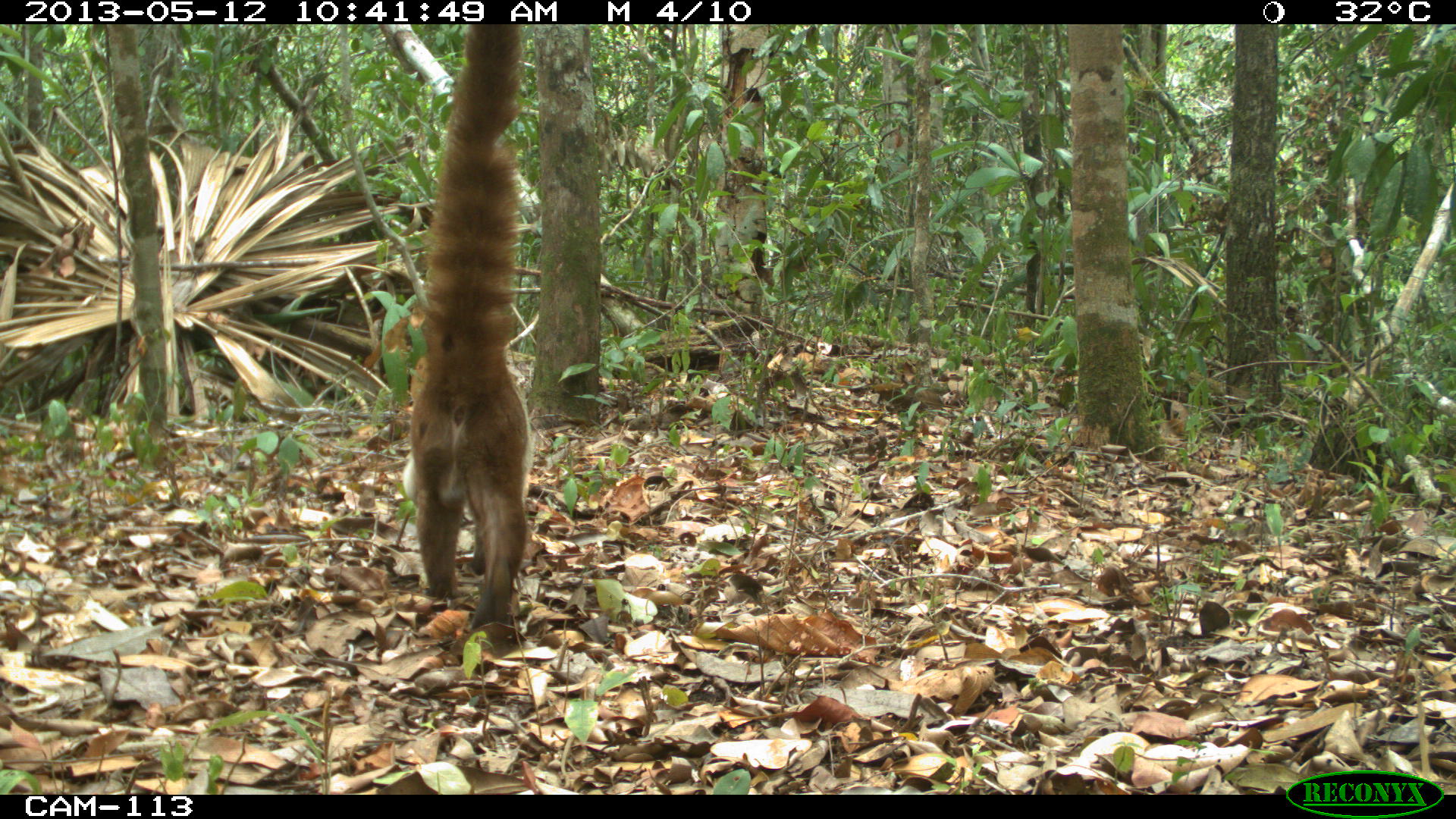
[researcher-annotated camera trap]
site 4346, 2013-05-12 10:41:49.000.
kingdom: Animalia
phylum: Chordata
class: Mammalia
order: Carnivora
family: Procyonidae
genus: Nasua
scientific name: Nasua narica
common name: white-nosed coati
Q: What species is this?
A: Nasua narica (white-nosed coati).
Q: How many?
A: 1.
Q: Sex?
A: Male.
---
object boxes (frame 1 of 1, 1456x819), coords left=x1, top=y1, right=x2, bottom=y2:
nasua narica: left=410, top=24, right=531, bottom=630